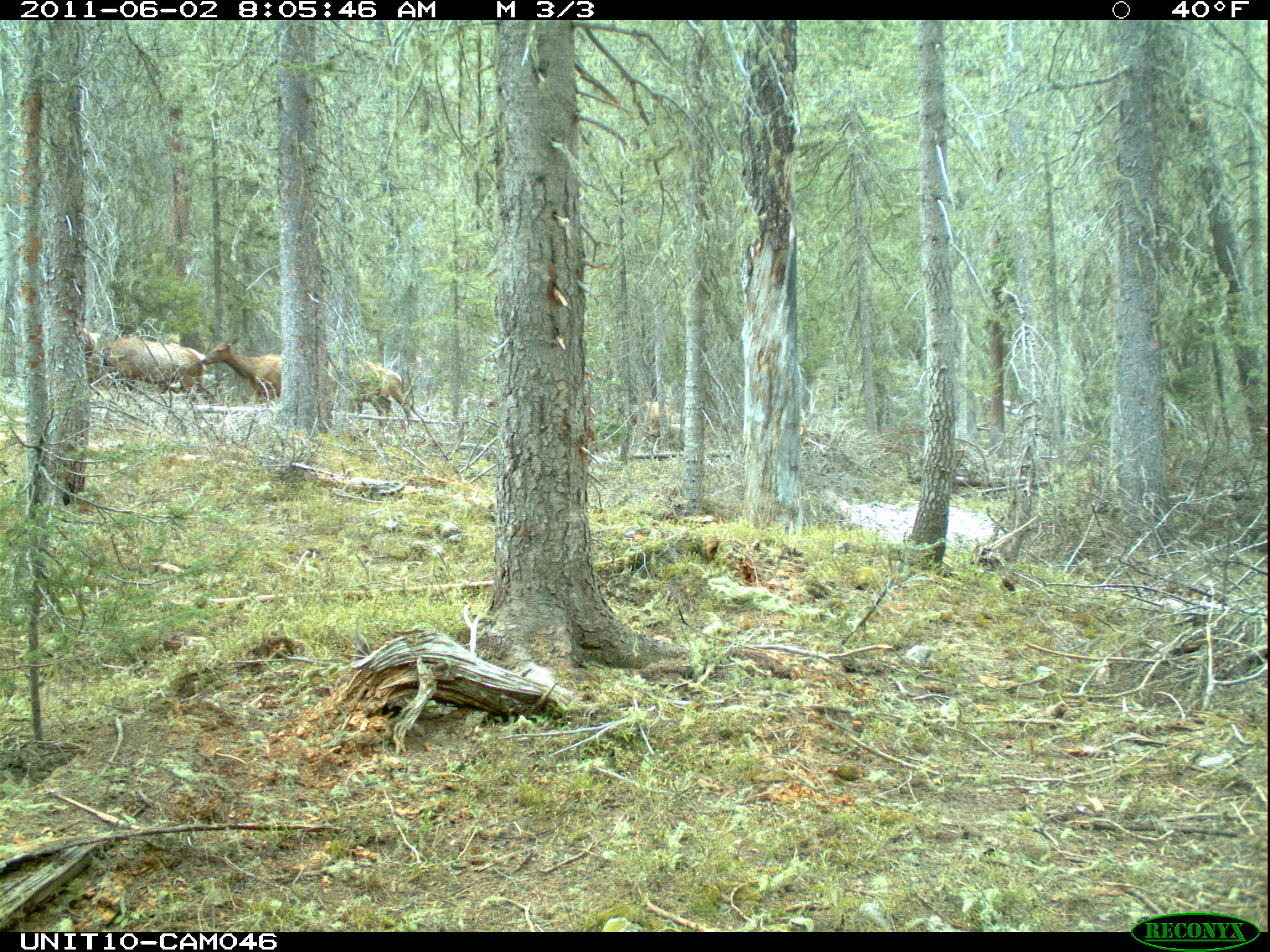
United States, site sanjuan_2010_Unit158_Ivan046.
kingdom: Animalia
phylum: Chordata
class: Mammalia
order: Artiodactyla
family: Cervidae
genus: Cervus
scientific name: Cervus elaphus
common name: red deer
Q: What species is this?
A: Cervus elaphus (red deer).